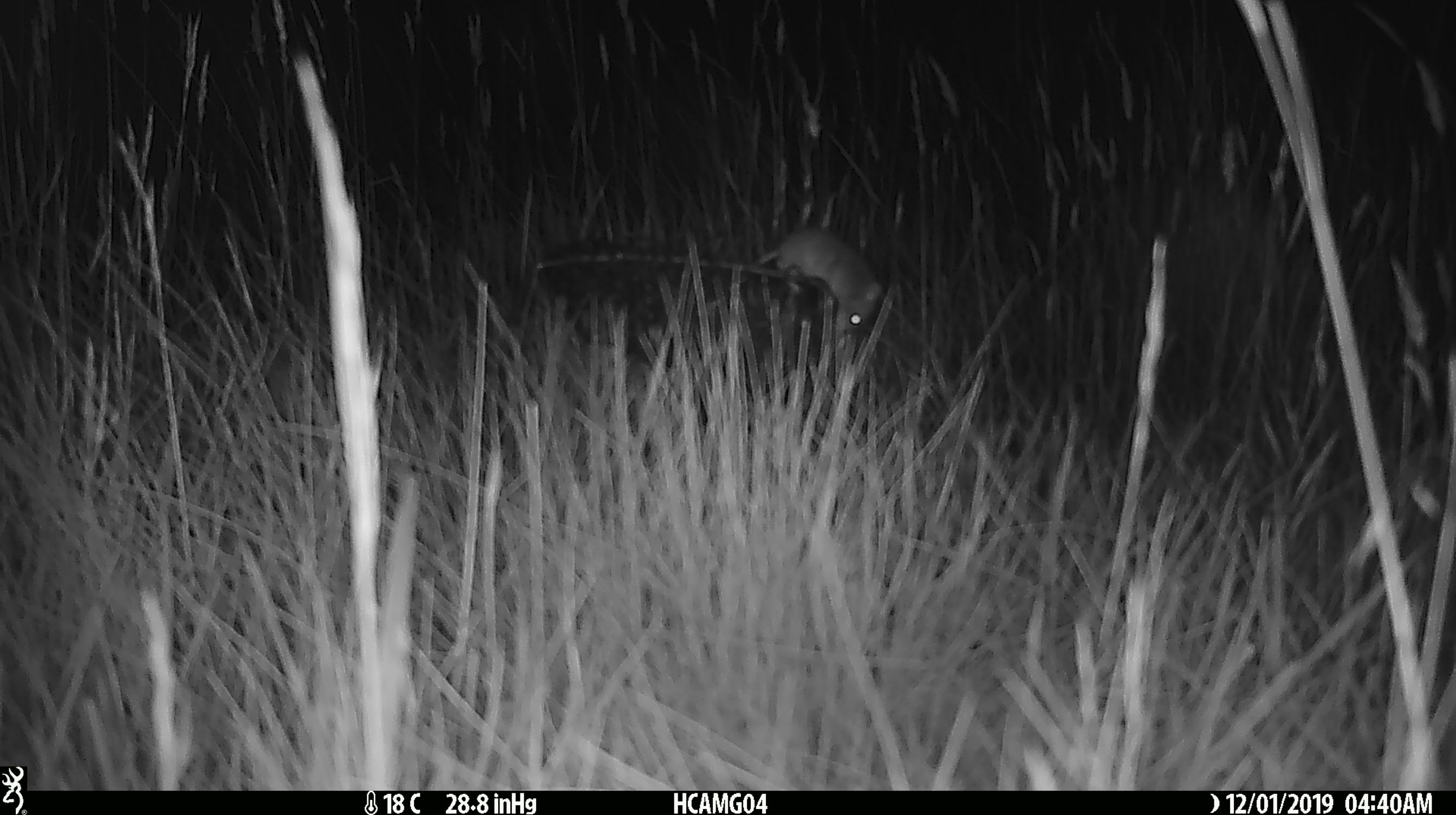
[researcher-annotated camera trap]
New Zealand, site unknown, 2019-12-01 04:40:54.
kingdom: Animalia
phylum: Chordata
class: Mammalia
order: Rodentia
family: Muridae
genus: Mus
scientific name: Mus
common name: mouse